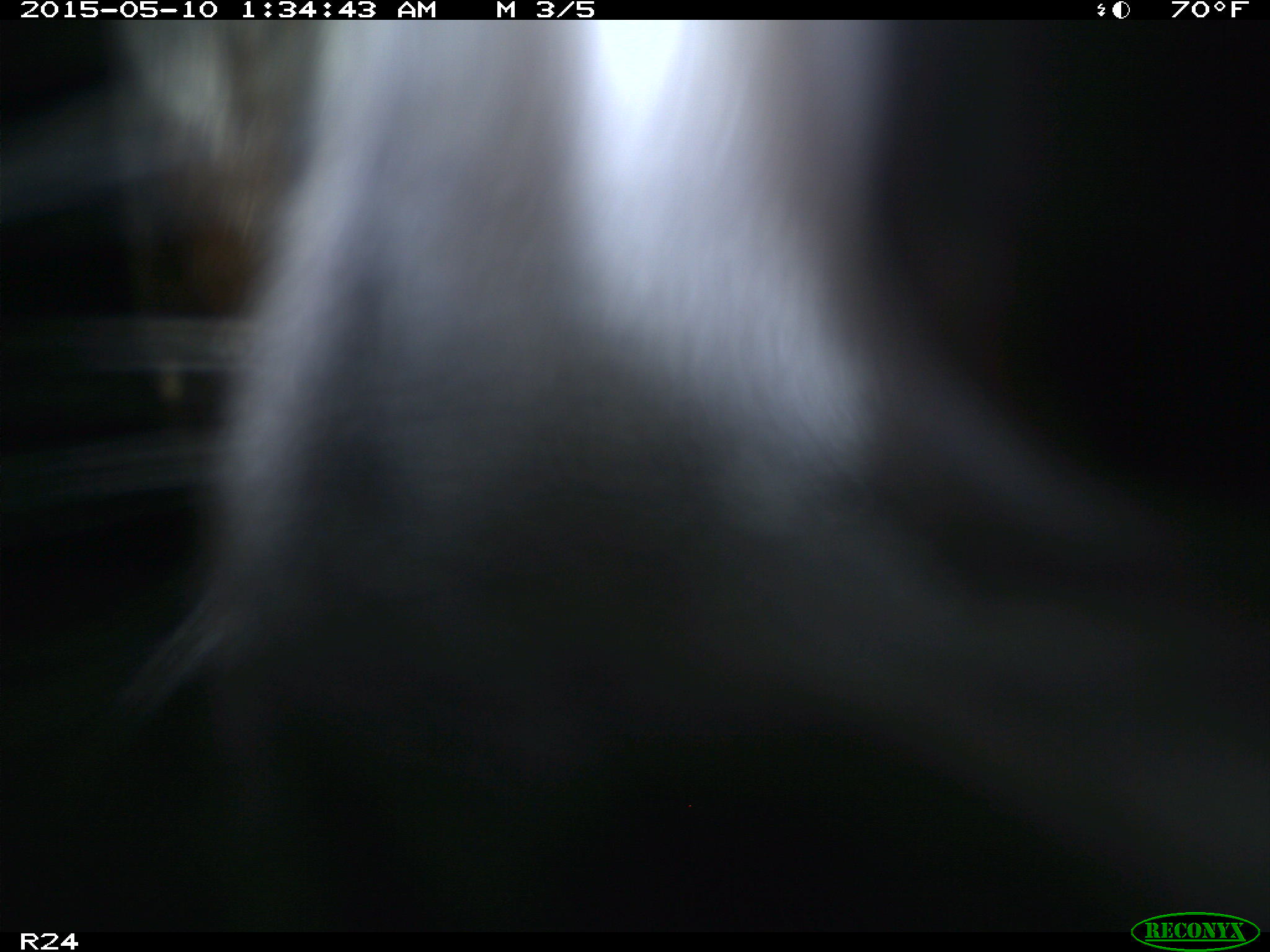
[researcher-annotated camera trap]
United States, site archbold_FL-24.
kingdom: Animalia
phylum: Chordata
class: Mammalia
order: Artiodactyla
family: Bovidae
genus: Bos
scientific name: Bos taurus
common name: domestic cow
Bos taurus (domestic cow).